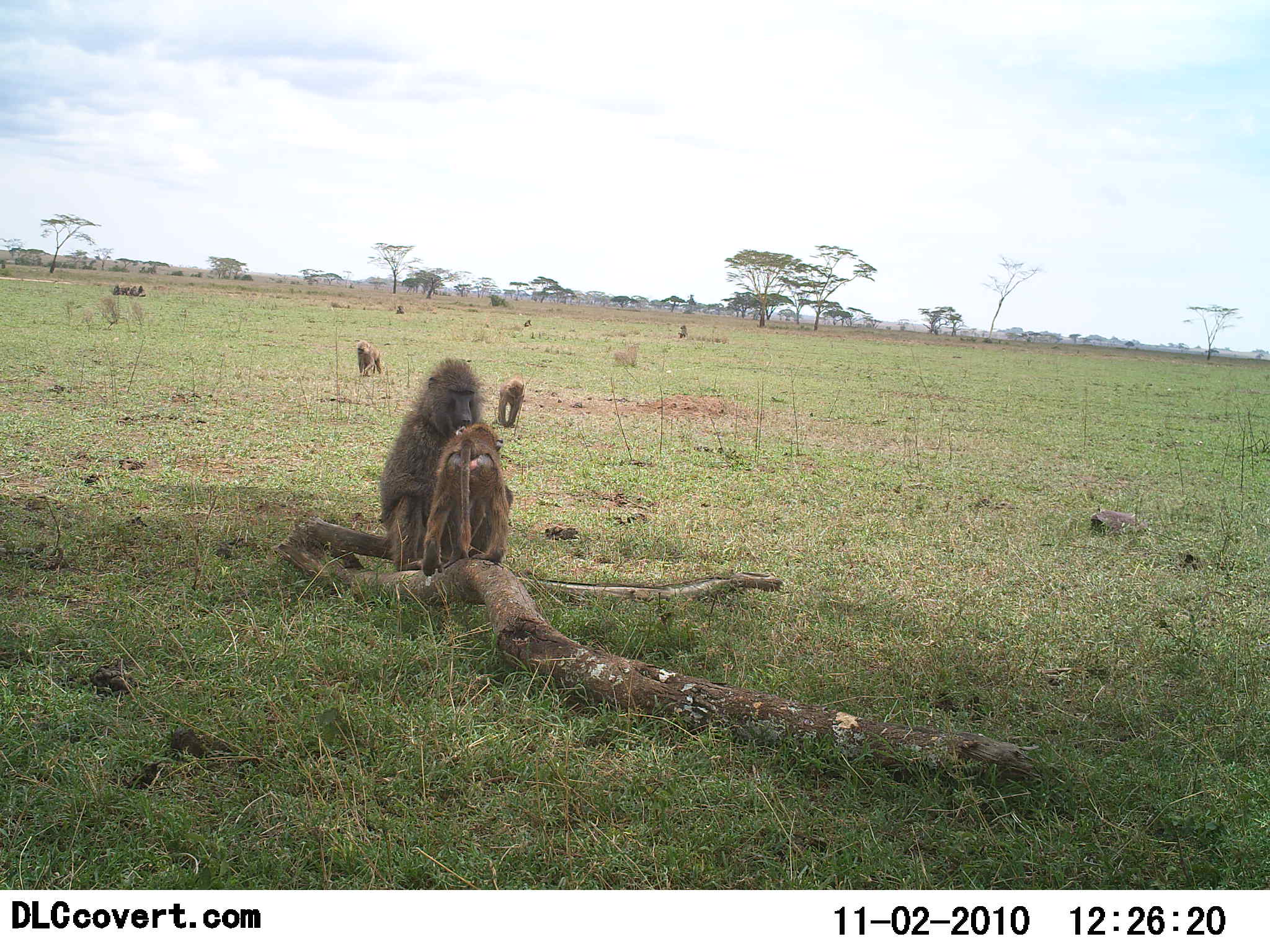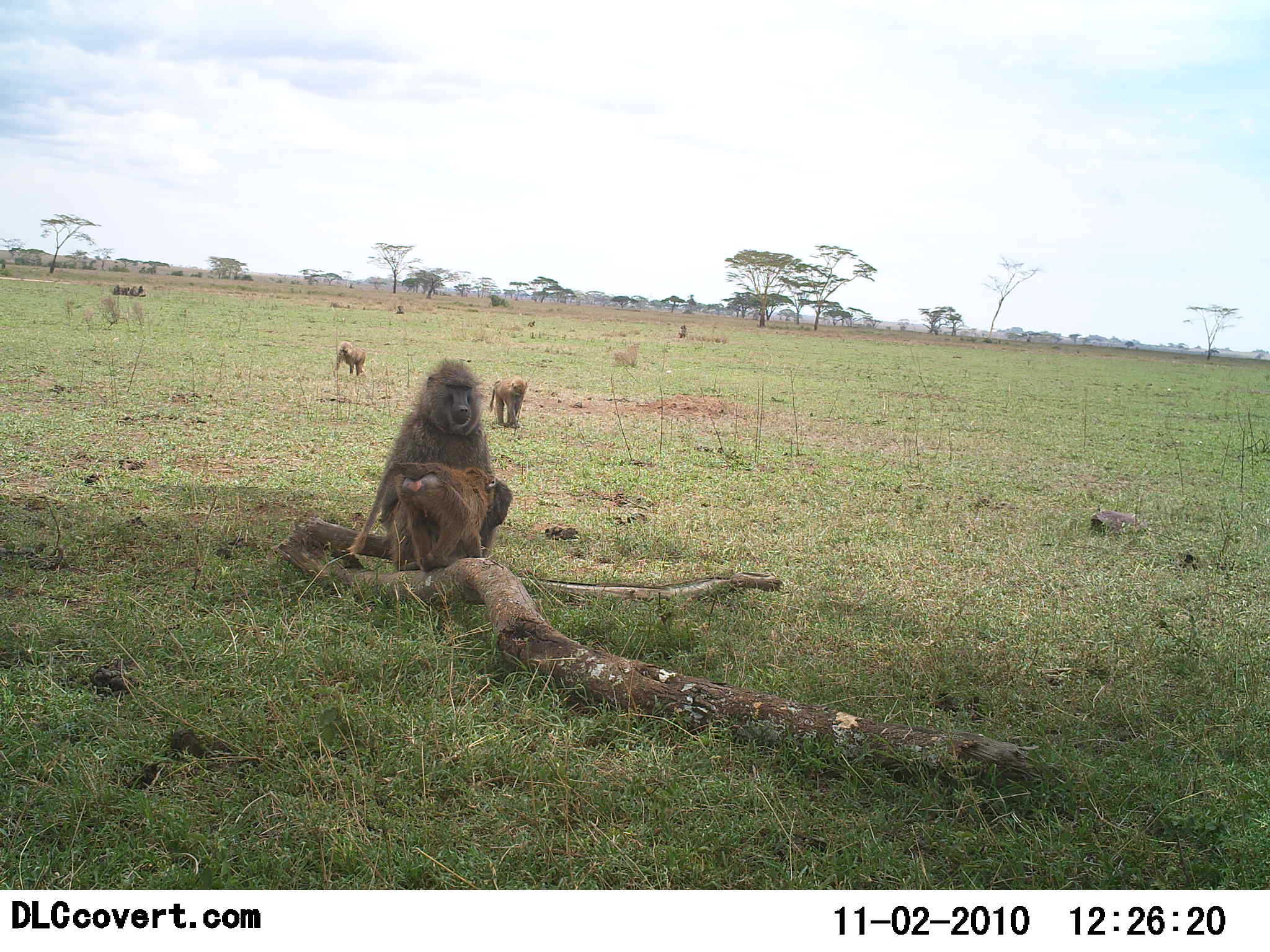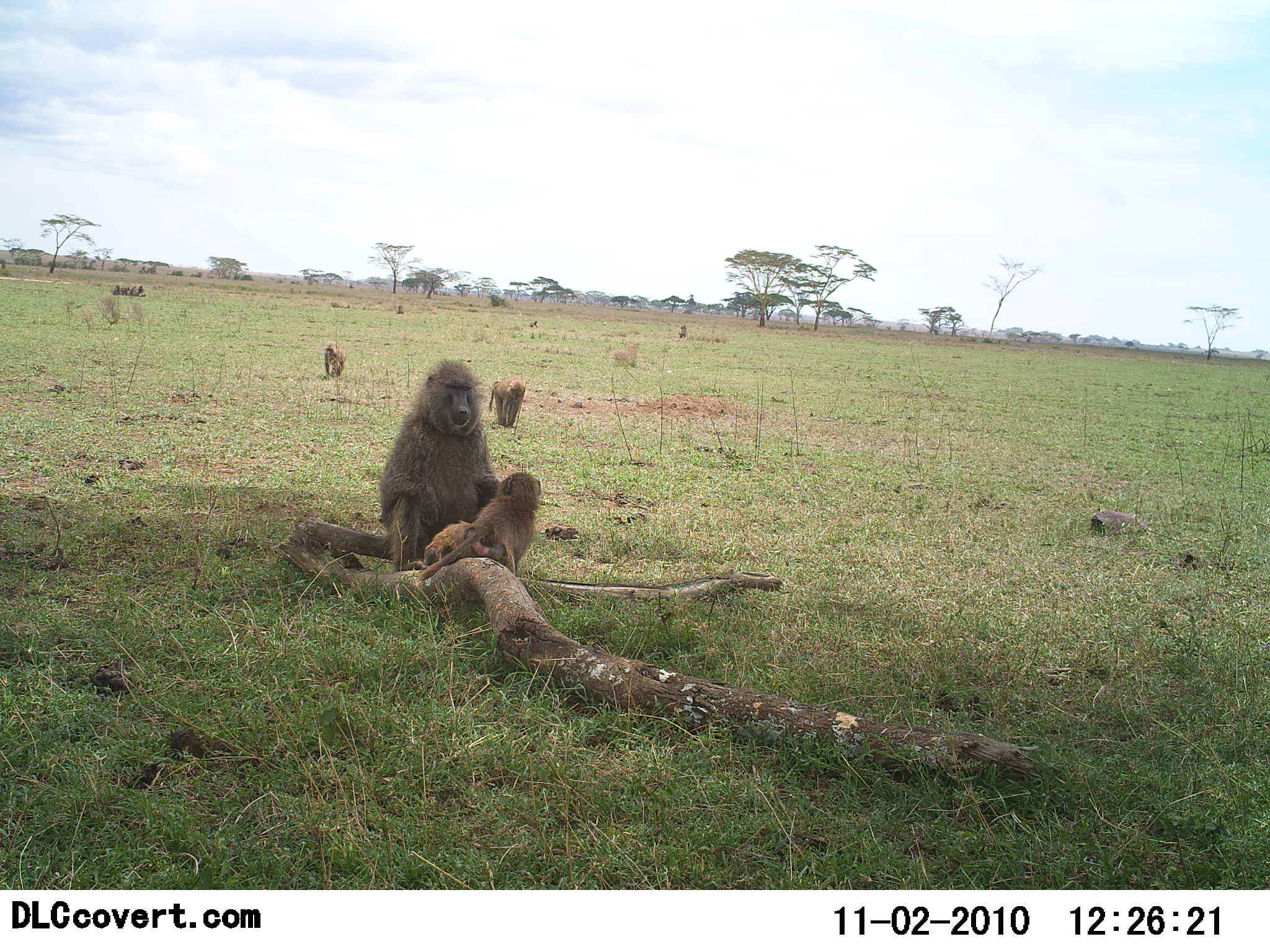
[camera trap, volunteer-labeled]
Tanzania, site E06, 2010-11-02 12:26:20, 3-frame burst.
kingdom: Animalia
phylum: Chordata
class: Mammalia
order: Primates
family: Cercopithecidae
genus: Papio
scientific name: Papio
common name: baboon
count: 4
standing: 8%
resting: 62%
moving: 77%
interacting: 38%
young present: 54%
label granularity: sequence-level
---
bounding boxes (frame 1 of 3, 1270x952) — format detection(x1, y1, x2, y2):
animal: detection(380, 355, 483, 563); detection(421, 421, 512, 578); detection(498, 376, 526, 428); detection(356, 340, 383, 374); detection(676, 325, 688, 339); detection(137, 285, 147, 296); detection(396, 304, 405, 314); detection(111, 284, 119, 295); detection(119, 286, 130, 294); detection(129, 286, 136, 295); detection(525, 319, 532, 327)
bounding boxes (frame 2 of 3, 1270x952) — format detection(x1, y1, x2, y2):
animal: detection(378, 356, 512, 572); detection(346, 462, 497, 580); detection(488, 377, 528, 426); detection(332, 339, 367, 380); detection(136, 282, 145, 297); detection(117, 283, 129, 294); detection(110, 283, 120, 294); detection(128, 285, 138, 295)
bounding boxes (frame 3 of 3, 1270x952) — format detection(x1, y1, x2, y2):
animal: detection(379, 355, 503, 570); detection(420, 470, 543, 592); detection(488, 376, 526, 428); detection(321, 340, 349, 382); detection(677, 322, 688, 338); detection(396, 304, 405, 314); detection(130, 284, 138, 295); detection(138, 284, 145, 296); detection(112, 284, 119, 295); detection(120, 286, 129, 294)